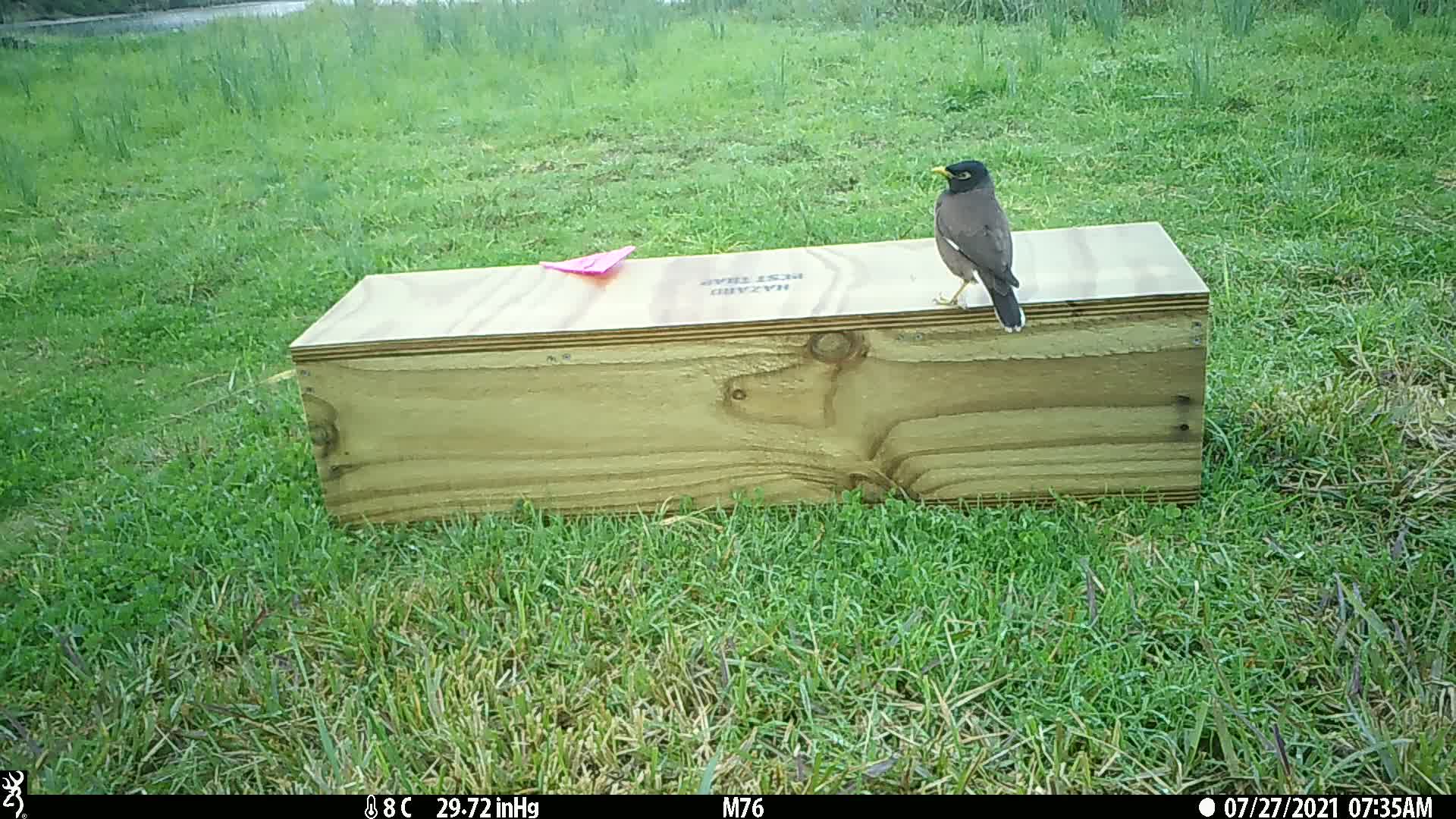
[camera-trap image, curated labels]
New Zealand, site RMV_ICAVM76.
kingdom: Animalia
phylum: Chordata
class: Aves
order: Passeriformes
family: Sturnidae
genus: Acridotheres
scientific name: Acridotheres tristis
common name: common myna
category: myna